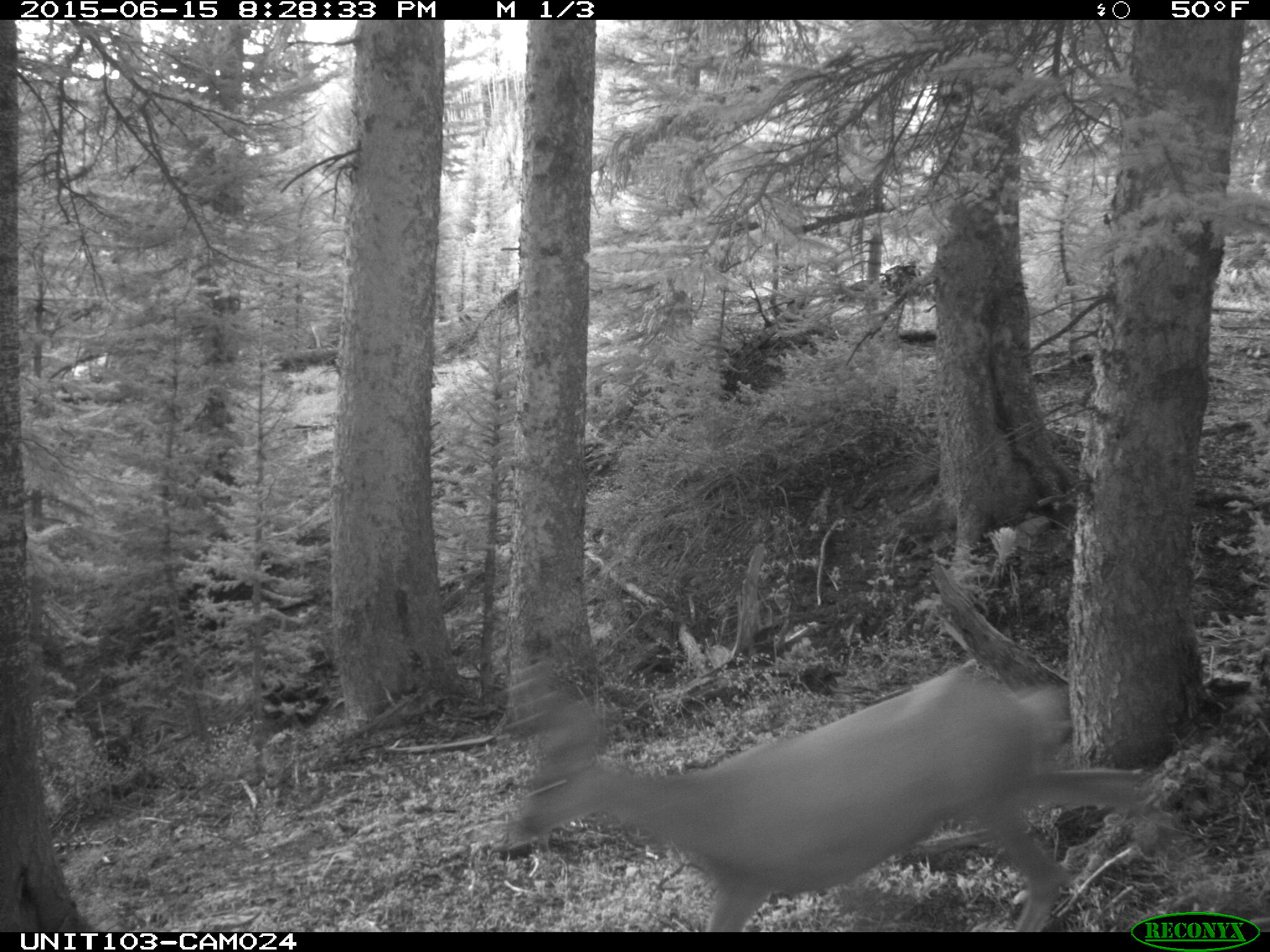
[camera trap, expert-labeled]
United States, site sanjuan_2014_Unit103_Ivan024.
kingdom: Animalia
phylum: Chordata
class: Mammalia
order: Artiodactyla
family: Cervidae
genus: Odocoileus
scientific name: Odocoileus hemionus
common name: mule deer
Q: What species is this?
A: Odocoileus hemionus (mule deer).